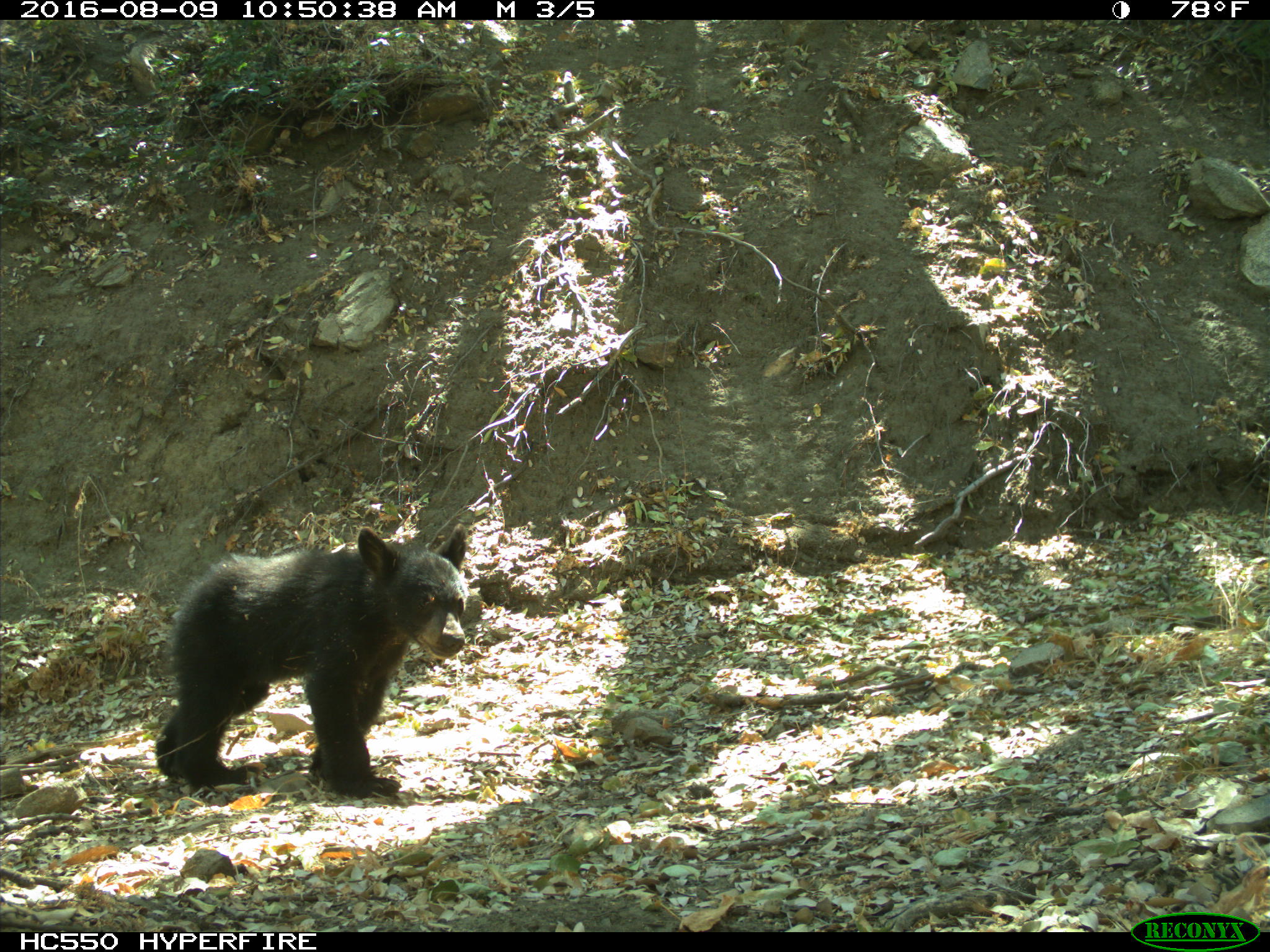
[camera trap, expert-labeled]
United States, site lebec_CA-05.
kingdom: Animalia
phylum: Chordata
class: Mammalia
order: Carnivora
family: Ursidae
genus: Ursus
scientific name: Ursus americanus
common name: american black bear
Ursus americanus (american black bear).